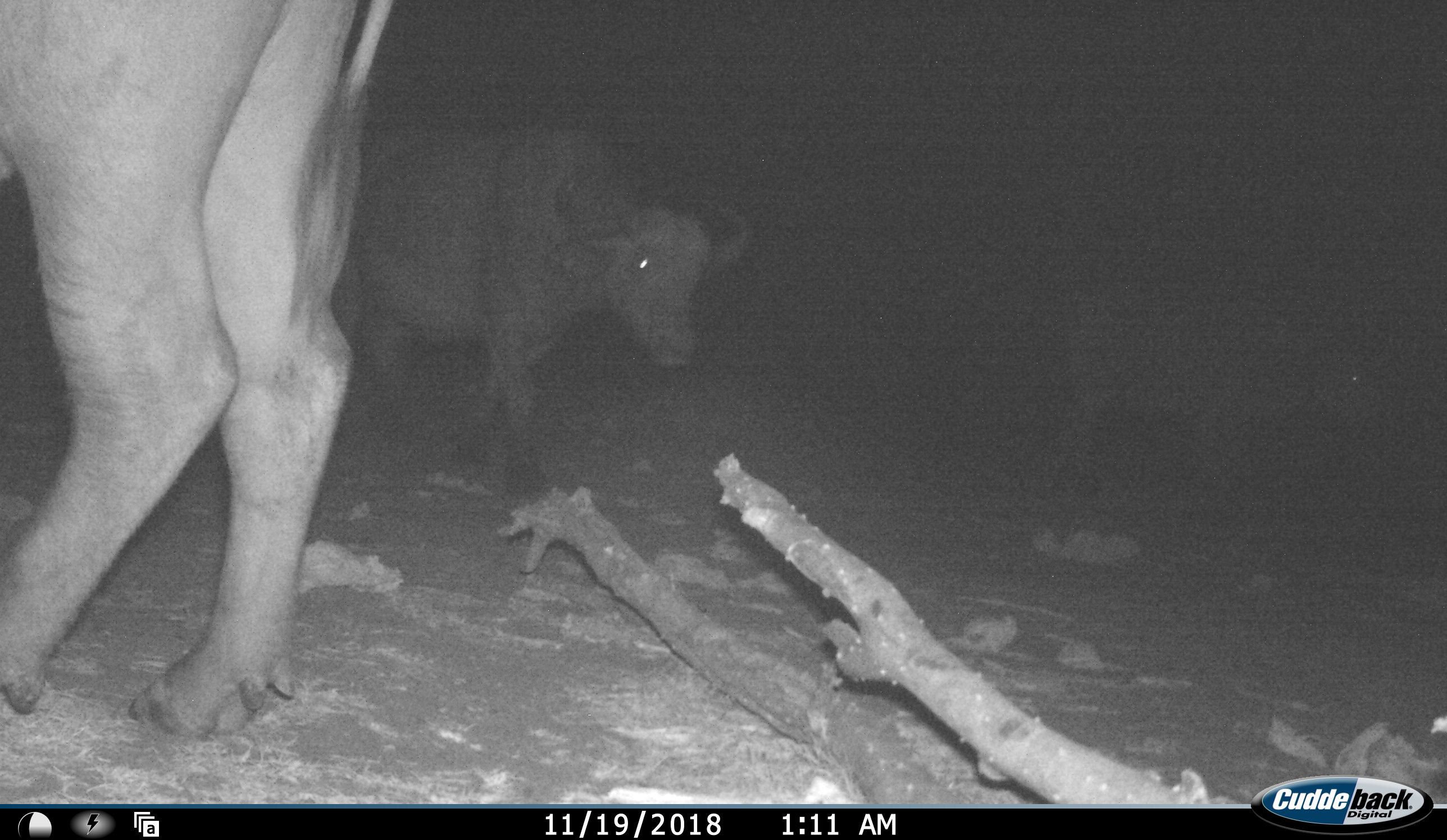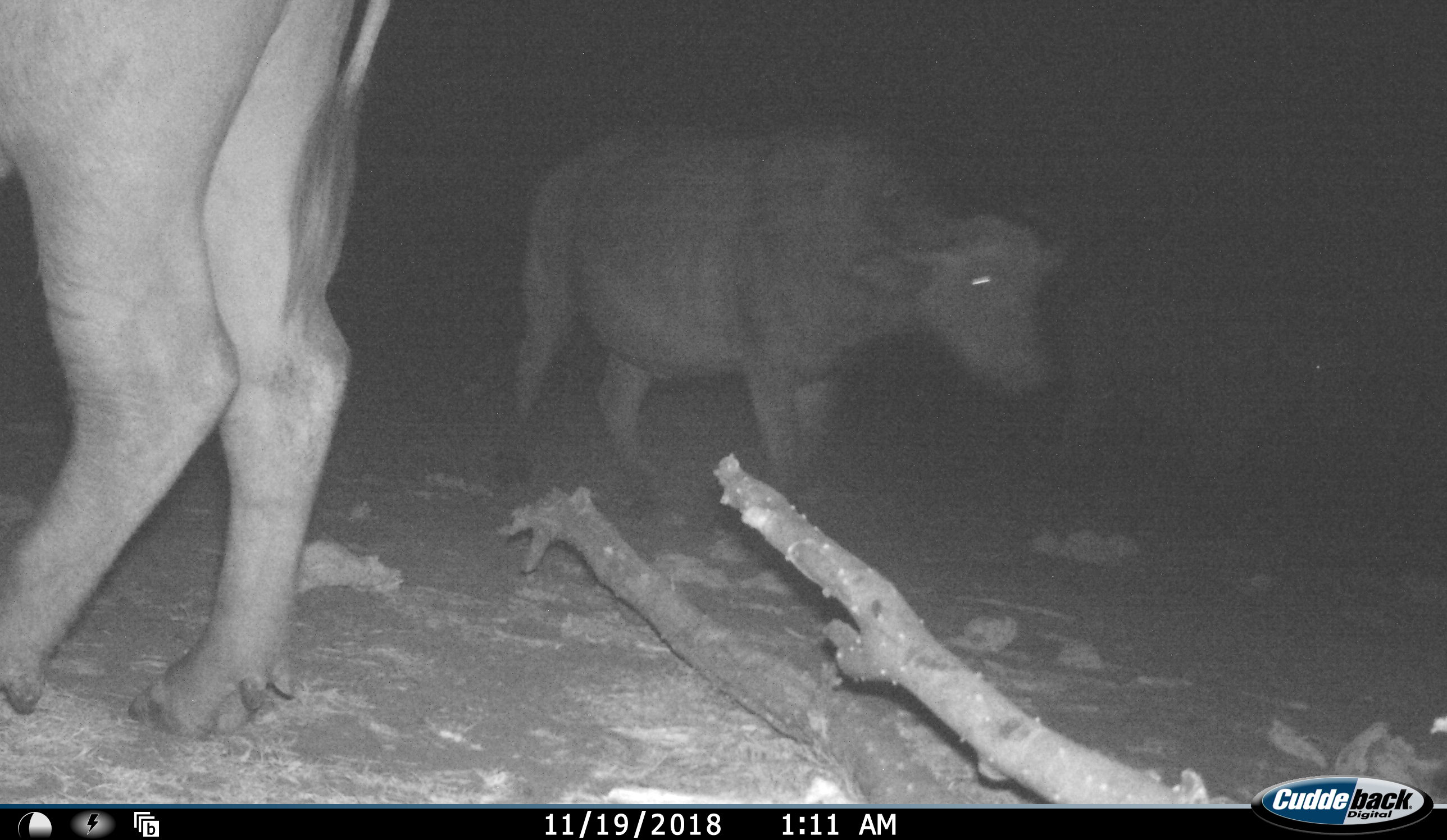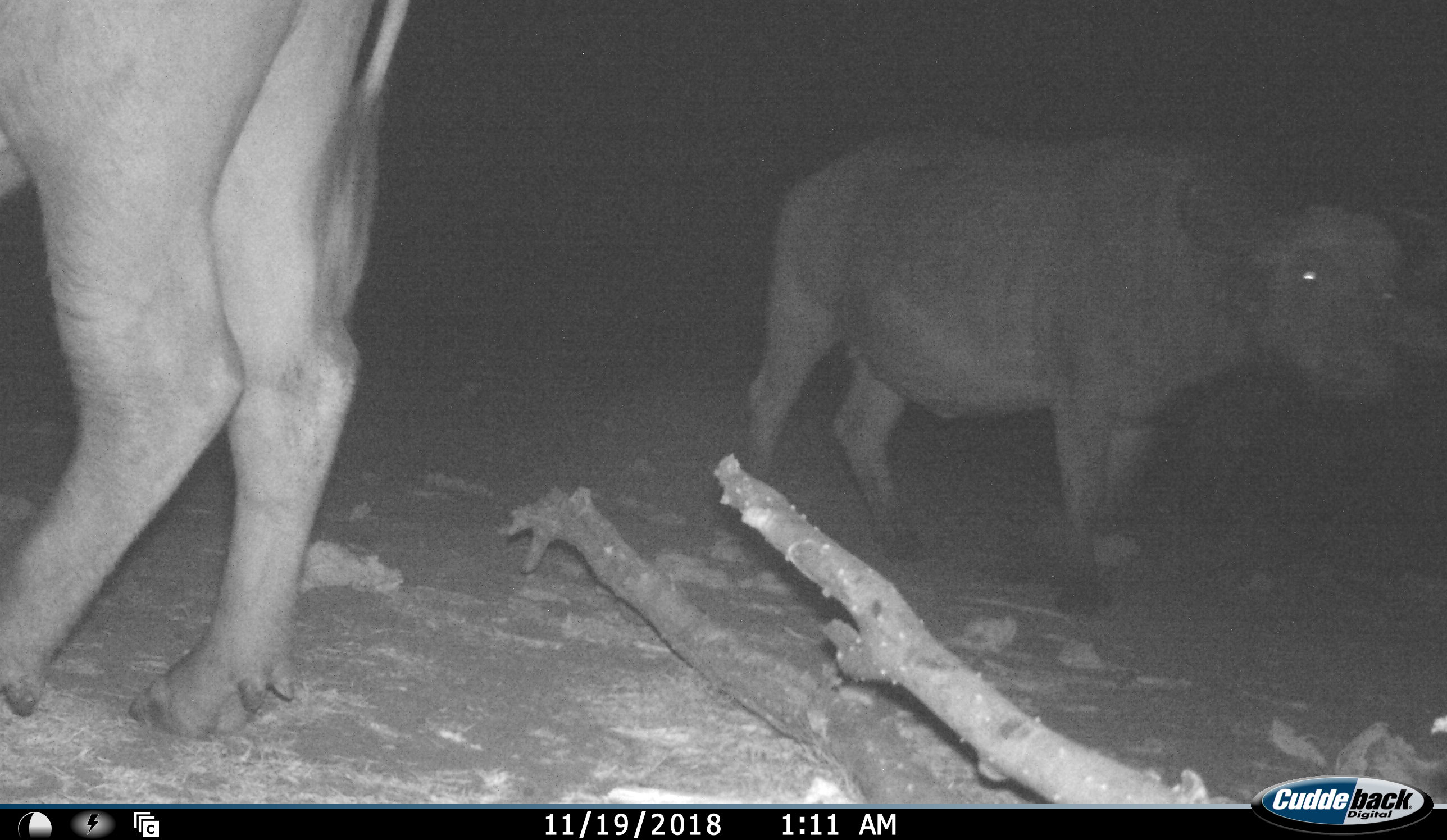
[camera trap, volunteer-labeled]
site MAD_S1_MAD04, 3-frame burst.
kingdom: Animalia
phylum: Chordata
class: Mammalia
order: Artiodactyla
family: Bovidae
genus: Syncerus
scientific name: Syncerus caffer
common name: african buffalo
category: buffalo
Buffalo (african buffalo) (Syncerus caffer), count 2. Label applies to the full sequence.